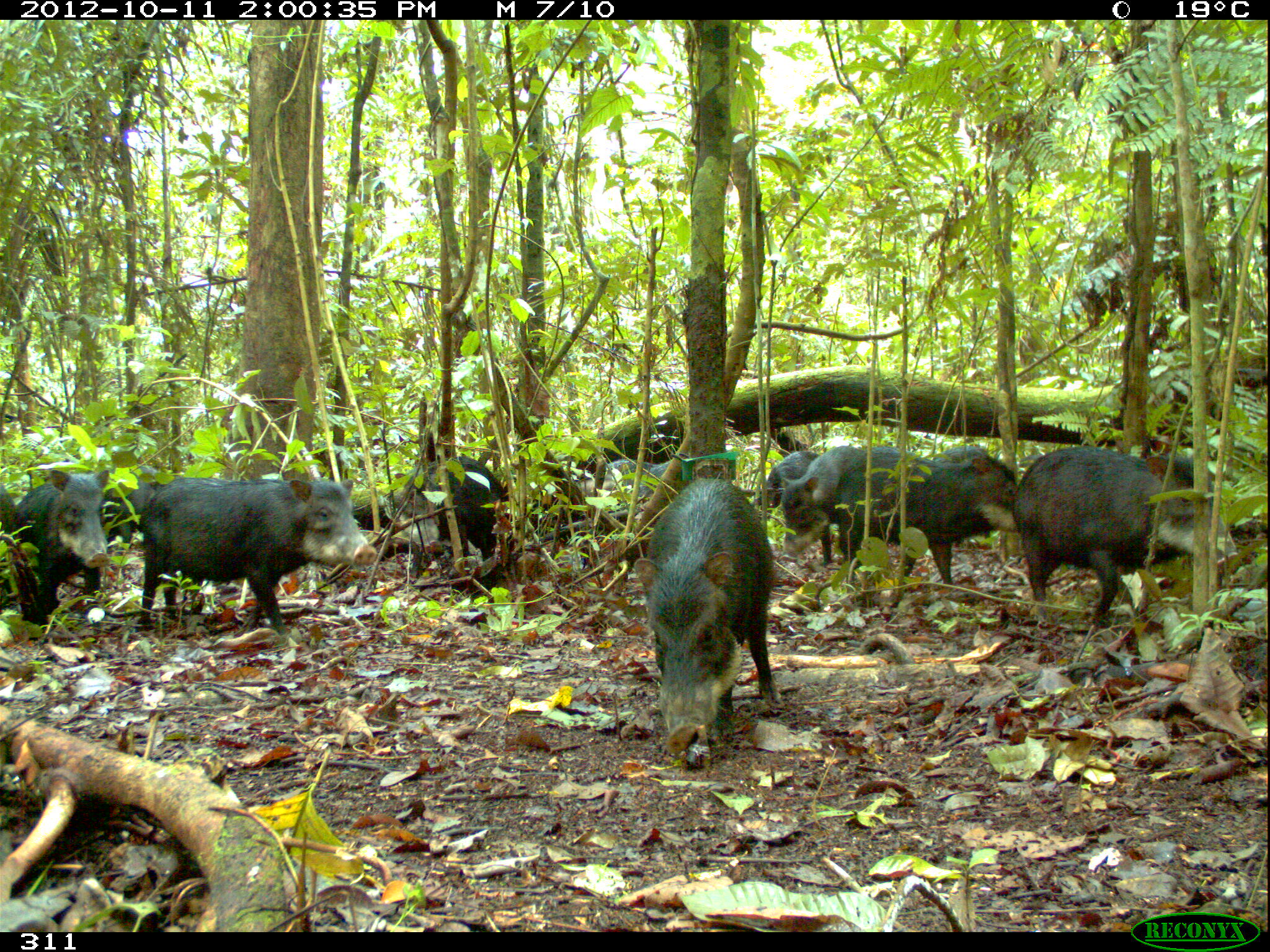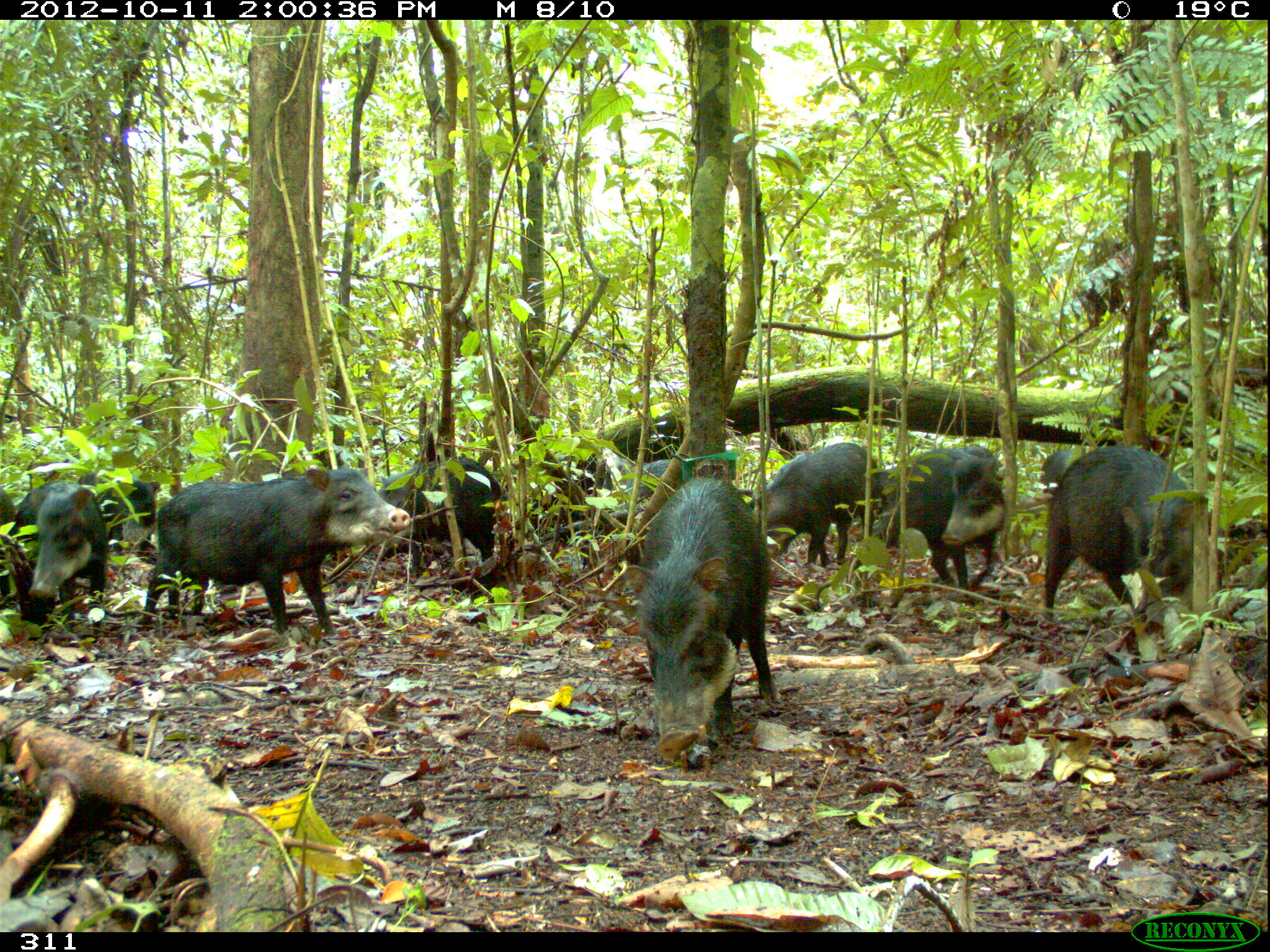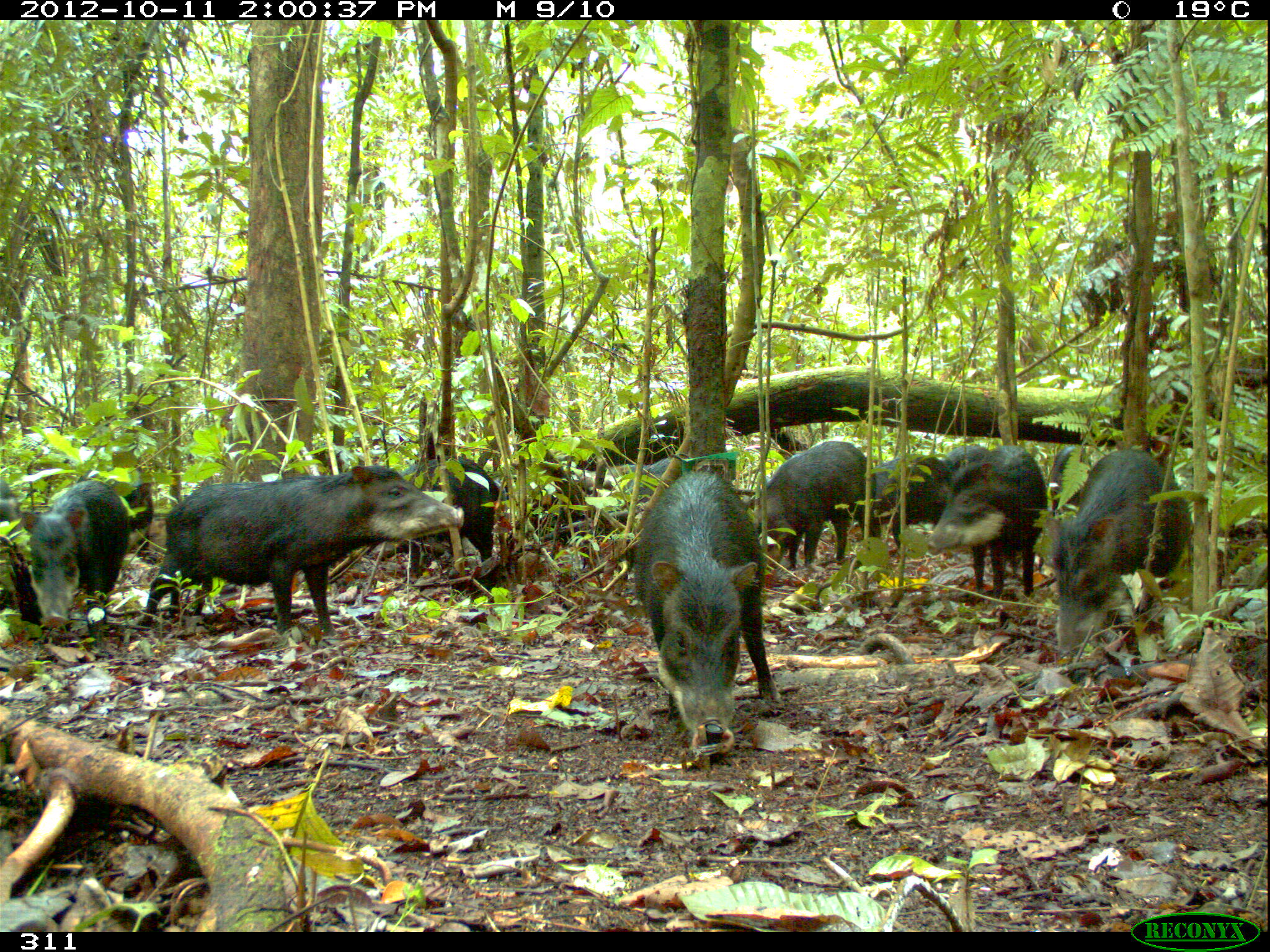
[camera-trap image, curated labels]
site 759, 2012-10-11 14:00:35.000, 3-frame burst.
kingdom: Animalia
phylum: Chordata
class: Mammalia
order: Artiodactyla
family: Tayassuidae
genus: Tayassu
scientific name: Tayassu pecari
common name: white-lipped peccary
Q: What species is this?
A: Tayassu pecari (white-lipped peccary).